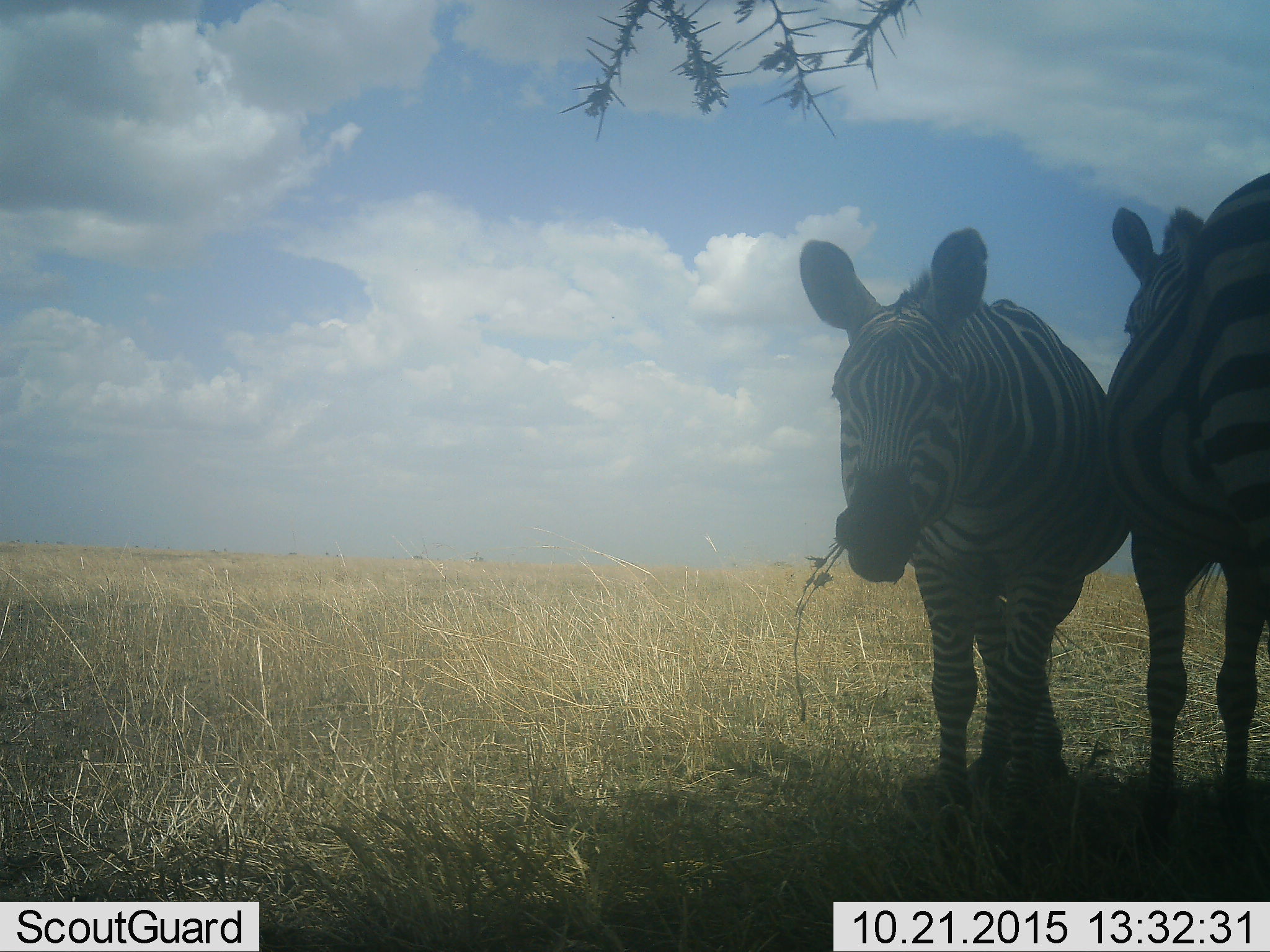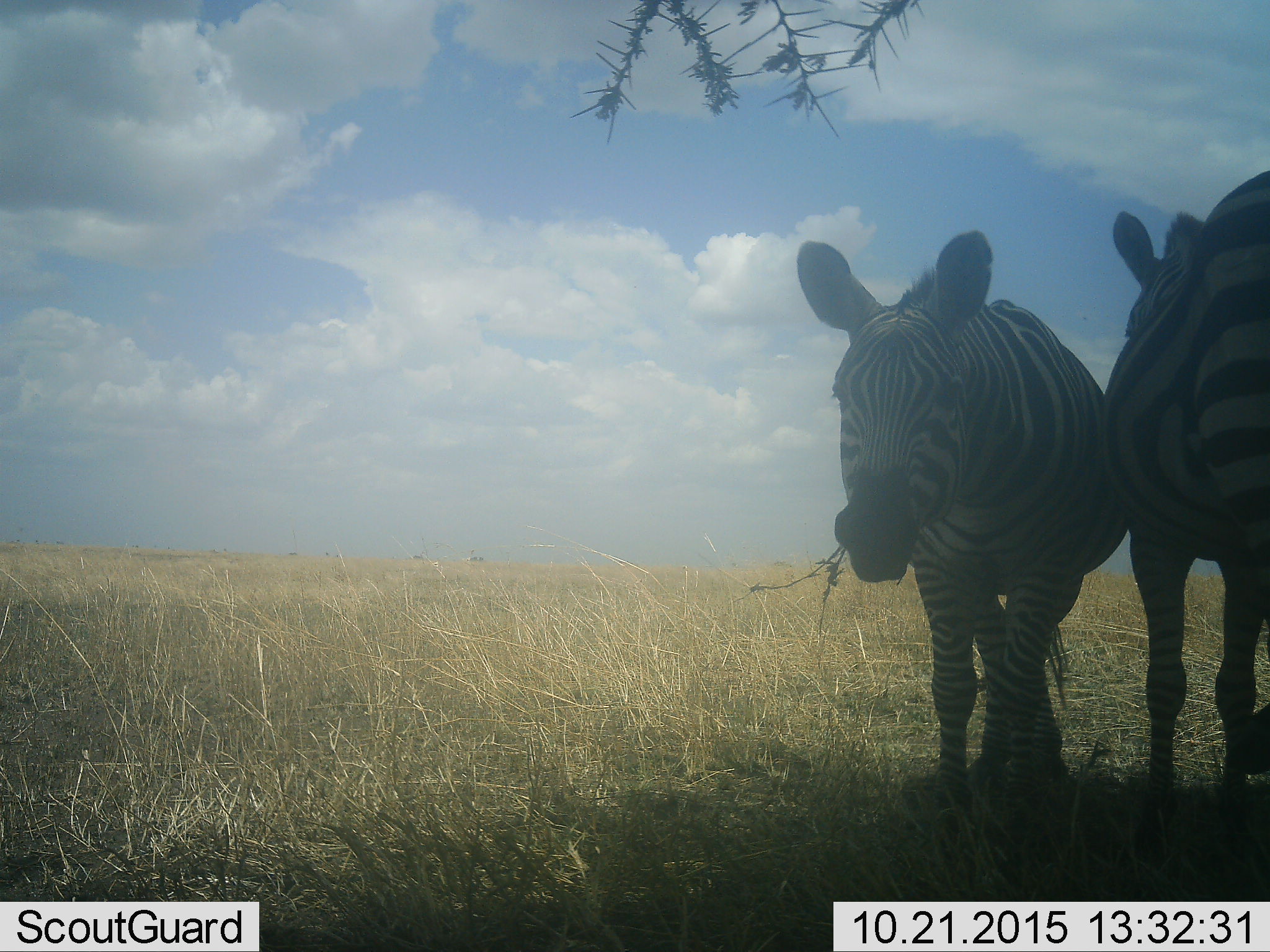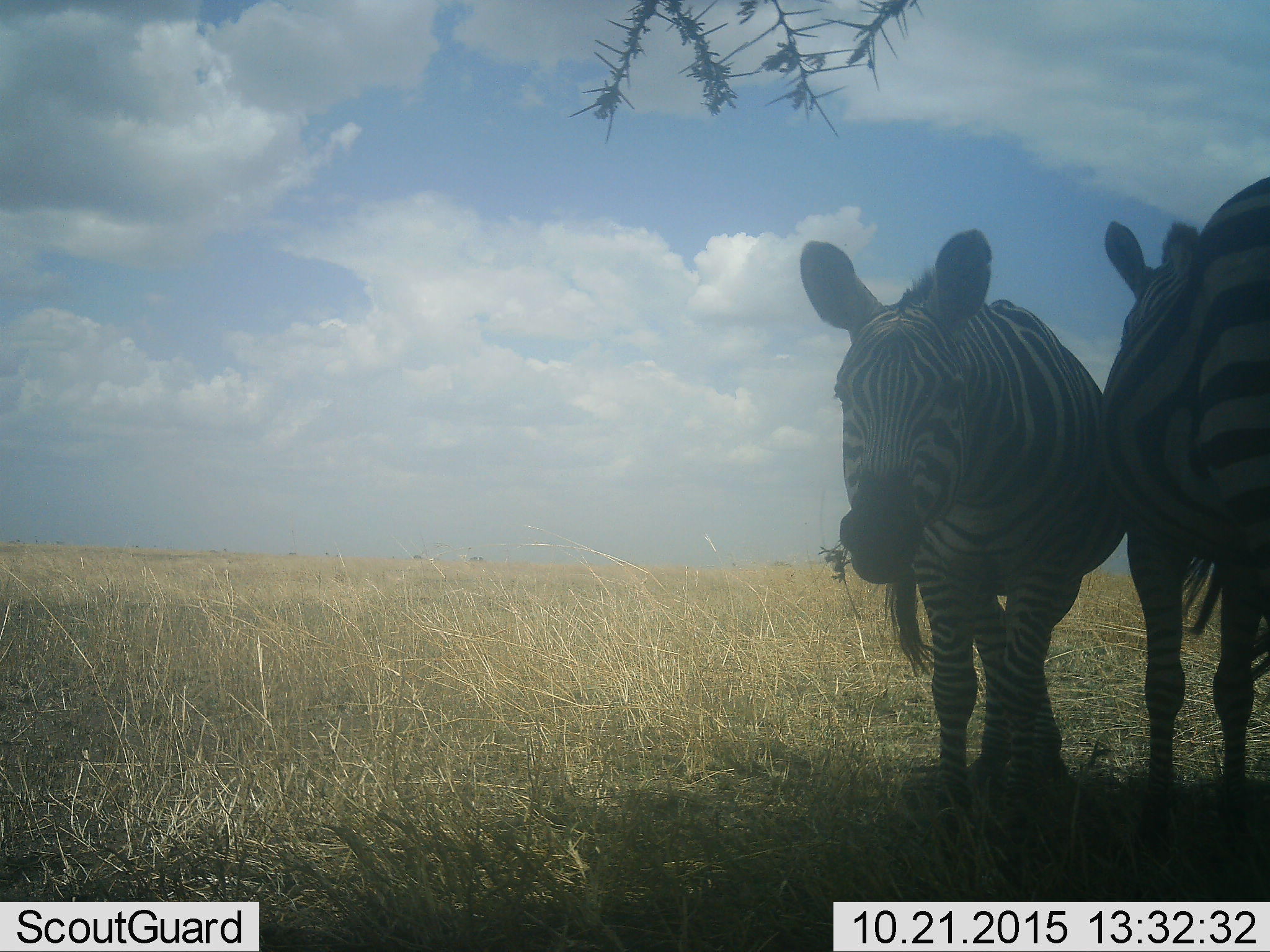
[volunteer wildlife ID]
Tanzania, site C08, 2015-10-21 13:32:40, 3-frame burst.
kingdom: Animalia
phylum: Chordata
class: Mammalia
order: Perissodactyla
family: Equidae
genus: Equus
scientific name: Equus quagga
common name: plains zebra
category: zebra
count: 2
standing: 50%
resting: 0%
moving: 12%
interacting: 19%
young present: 12%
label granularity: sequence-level